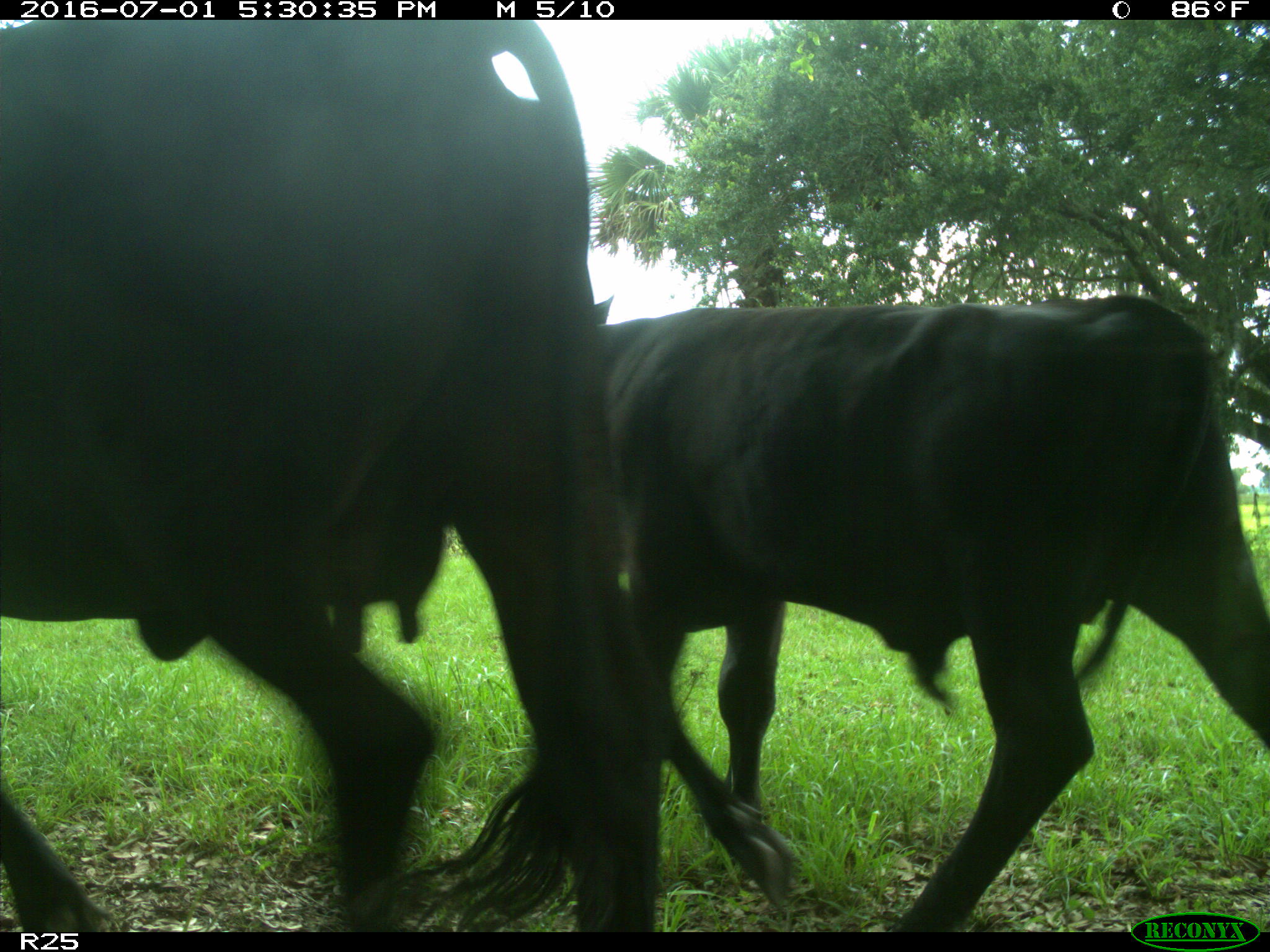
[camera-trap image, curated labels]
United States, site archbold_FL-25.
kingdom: Animalia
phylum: Chordata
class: Mammalia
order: Artiodactyla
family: Bovidae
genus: Bos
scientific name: Bos taurus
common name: domestic cow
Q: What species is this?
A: Bos taurus (domestic cow).